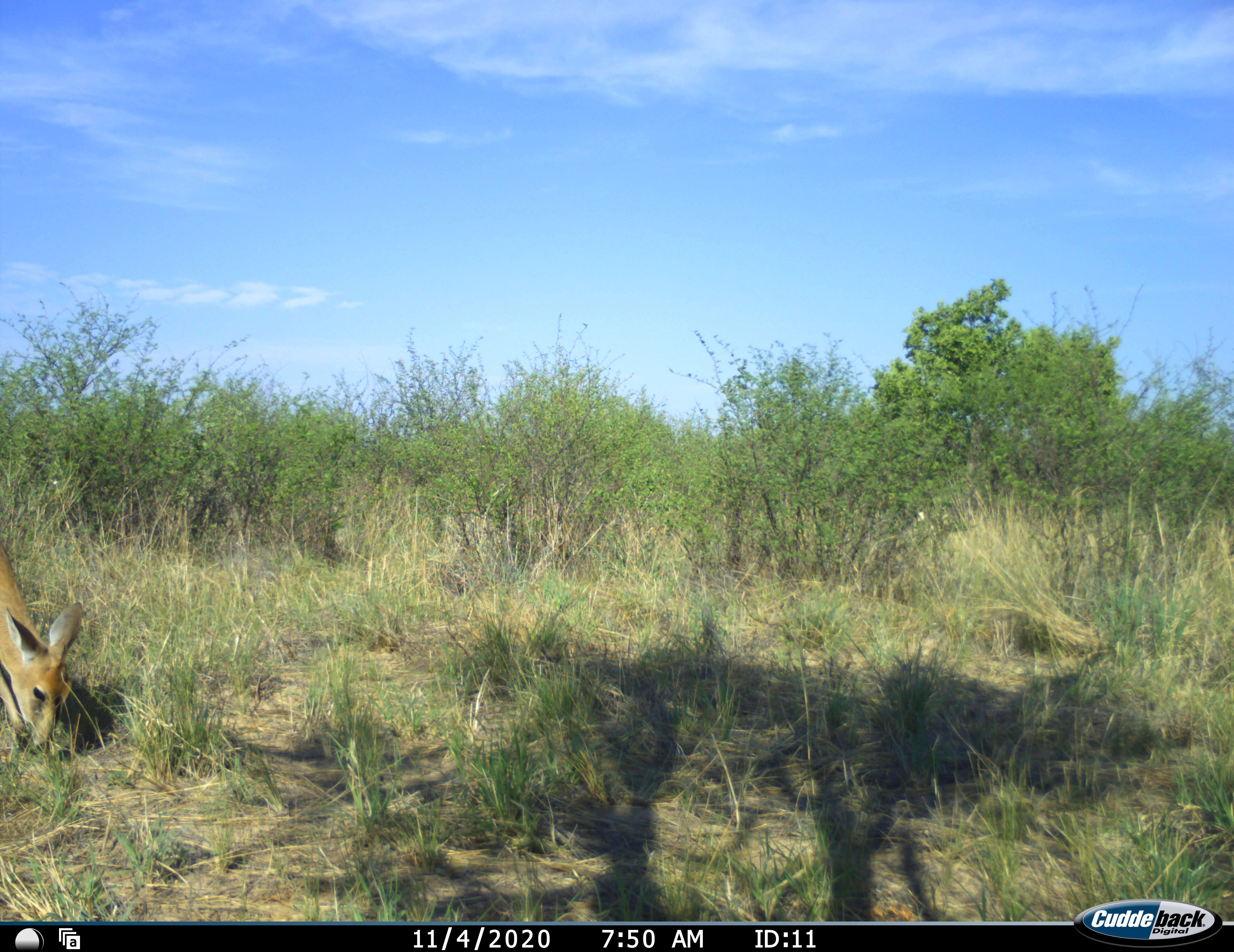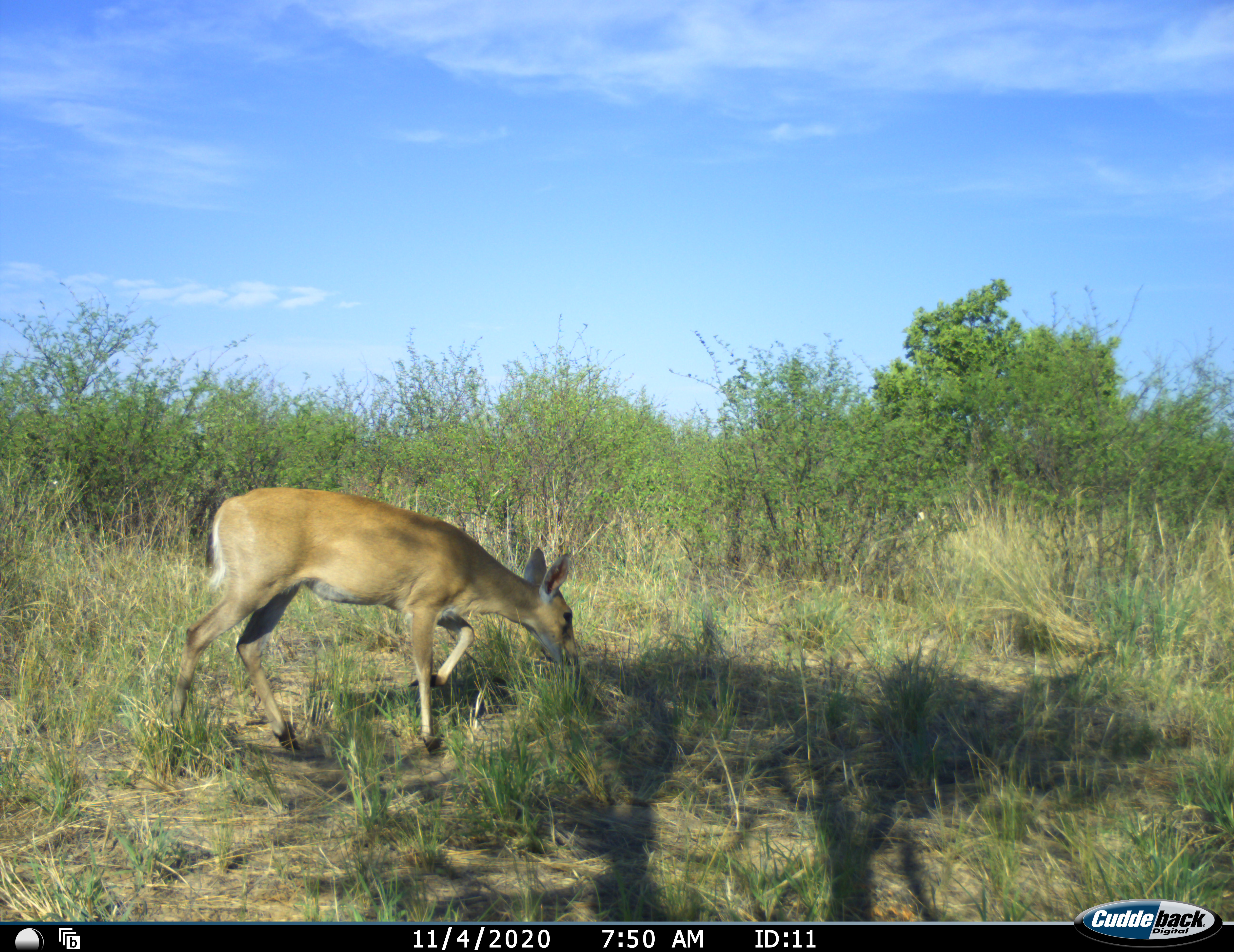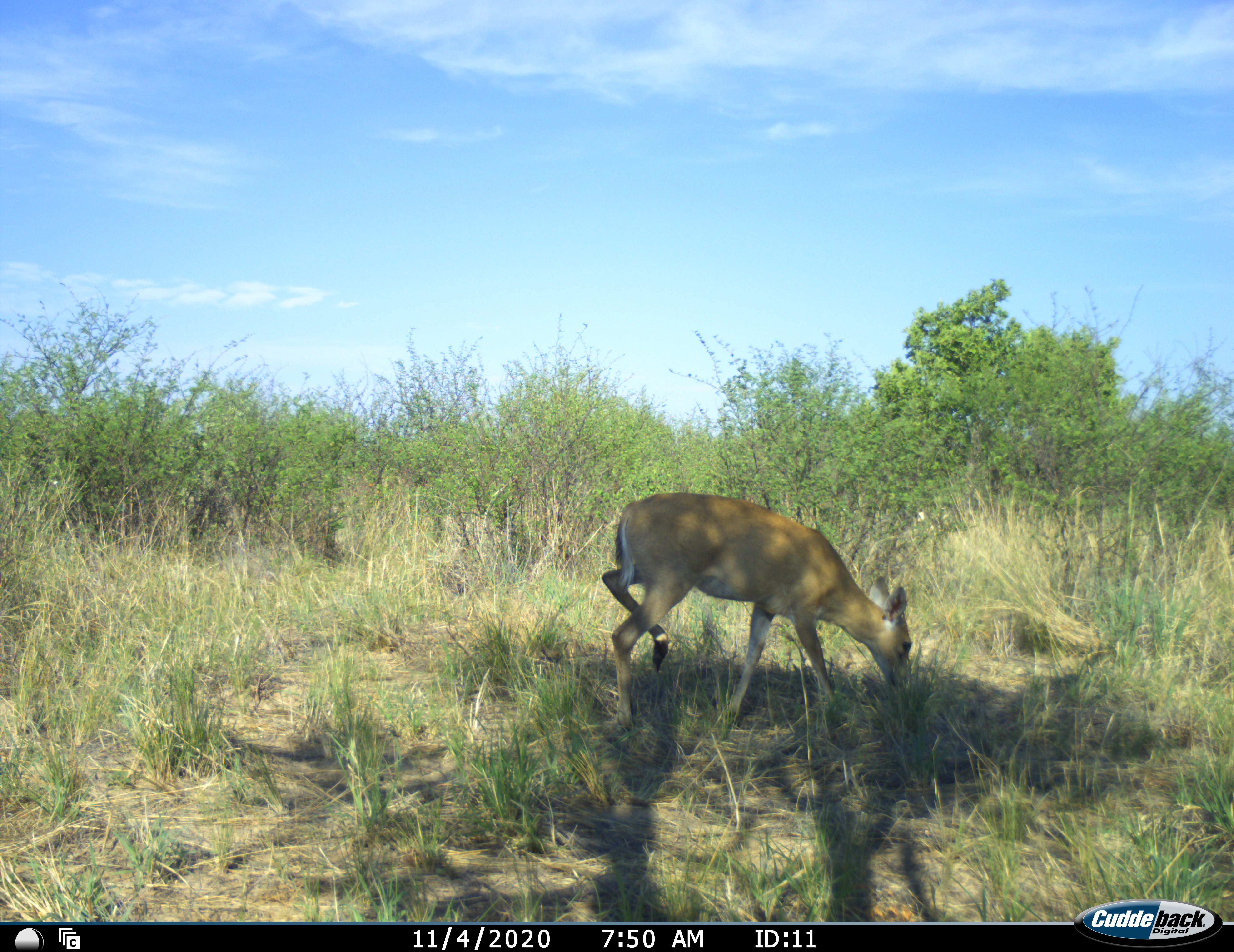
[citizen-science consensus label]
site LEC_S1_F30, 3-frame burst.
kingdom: Animalia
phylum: Chordata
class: Mammalia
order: Artiodactyla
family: Bovidae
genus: Sylvicapra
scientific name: Sylvicapra grimmia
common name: common duiker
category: duikercommongrey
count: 1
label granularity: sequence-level